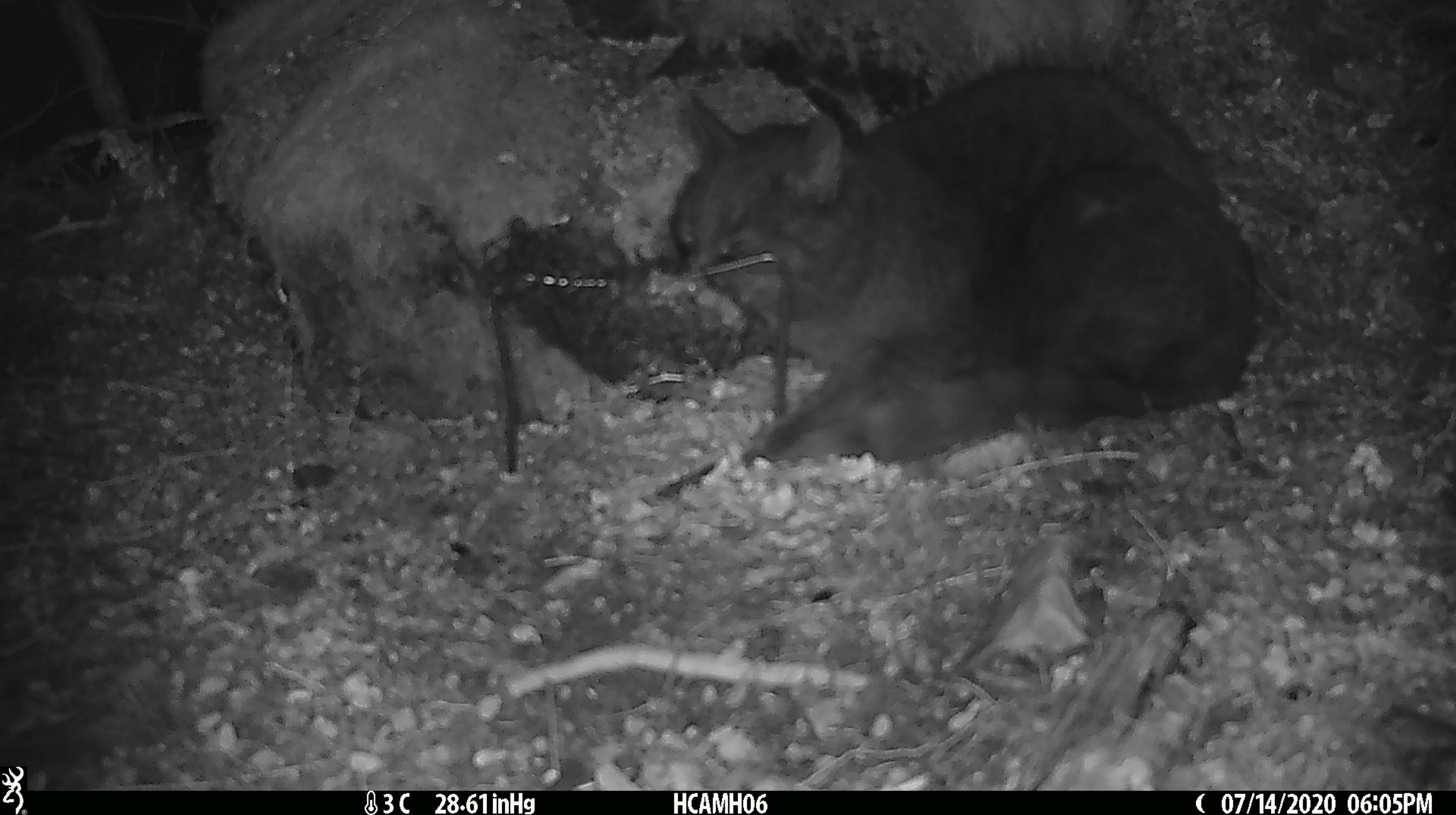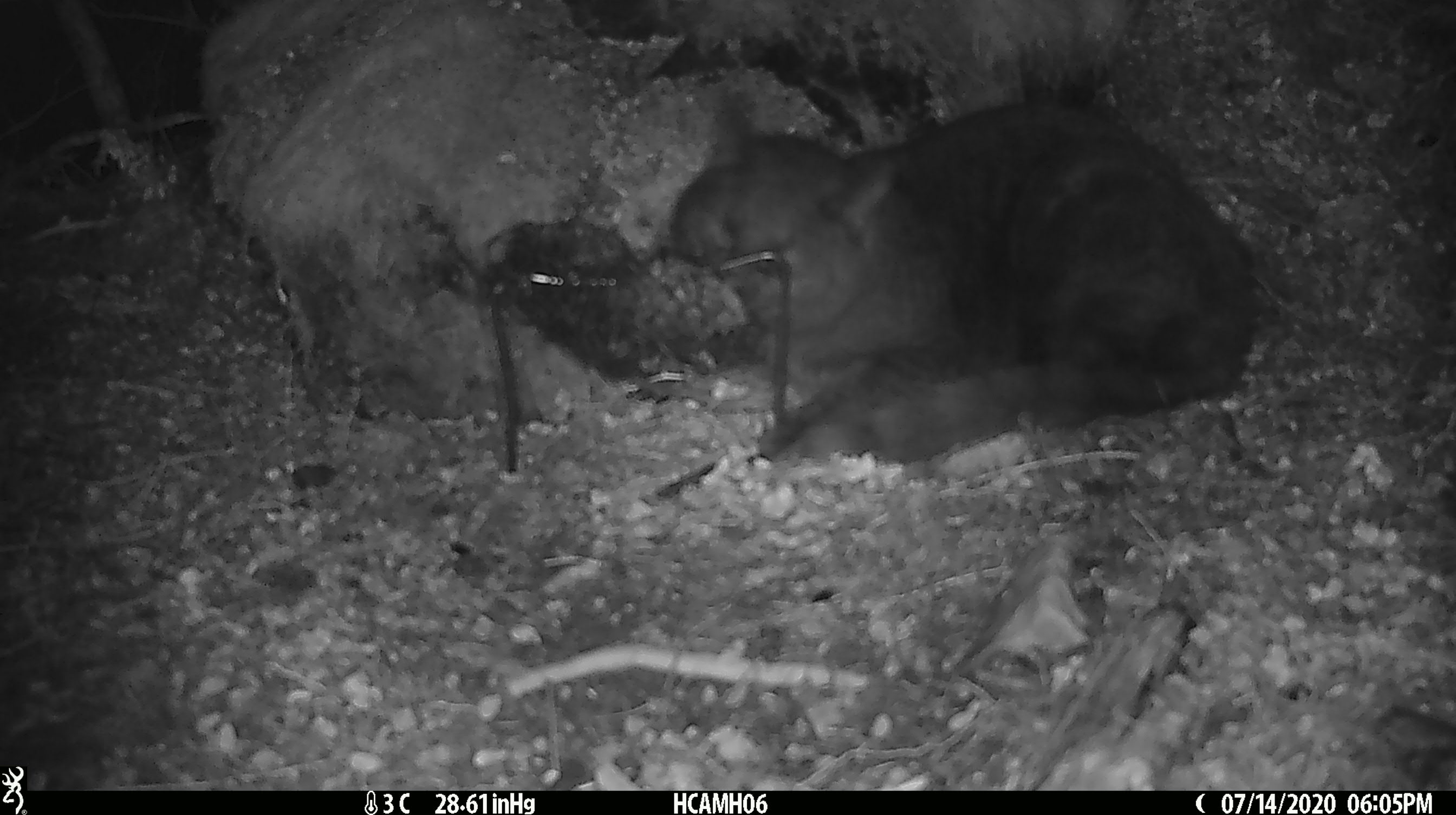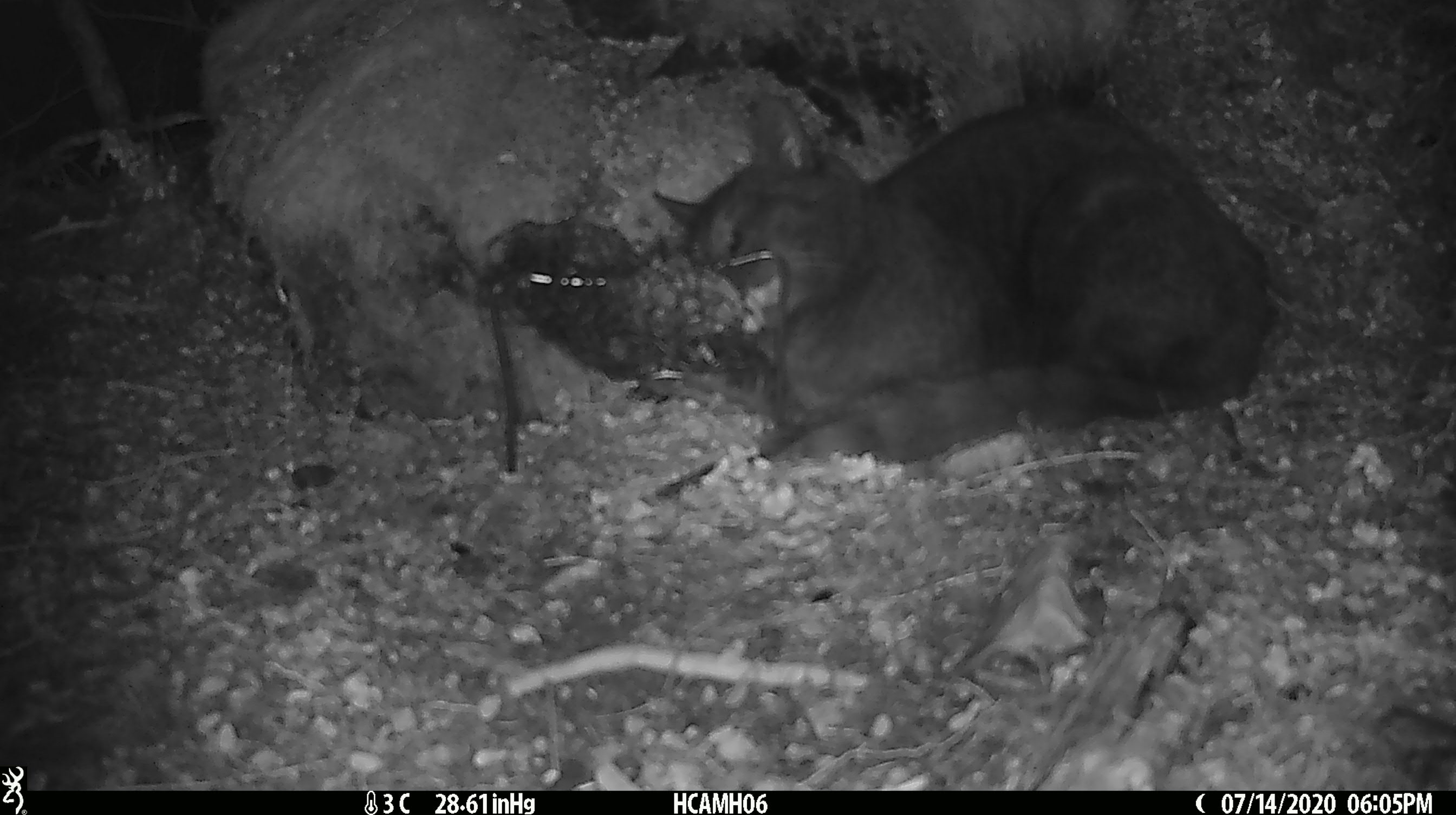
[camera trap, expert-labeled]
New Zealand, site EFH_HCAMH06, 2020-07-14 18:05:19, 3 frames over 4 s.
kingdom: Animalia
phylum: Chordata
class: Mammalia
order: Carnivora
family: Felidae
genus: Felis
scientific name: Felis catus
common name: domestic cat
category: cat